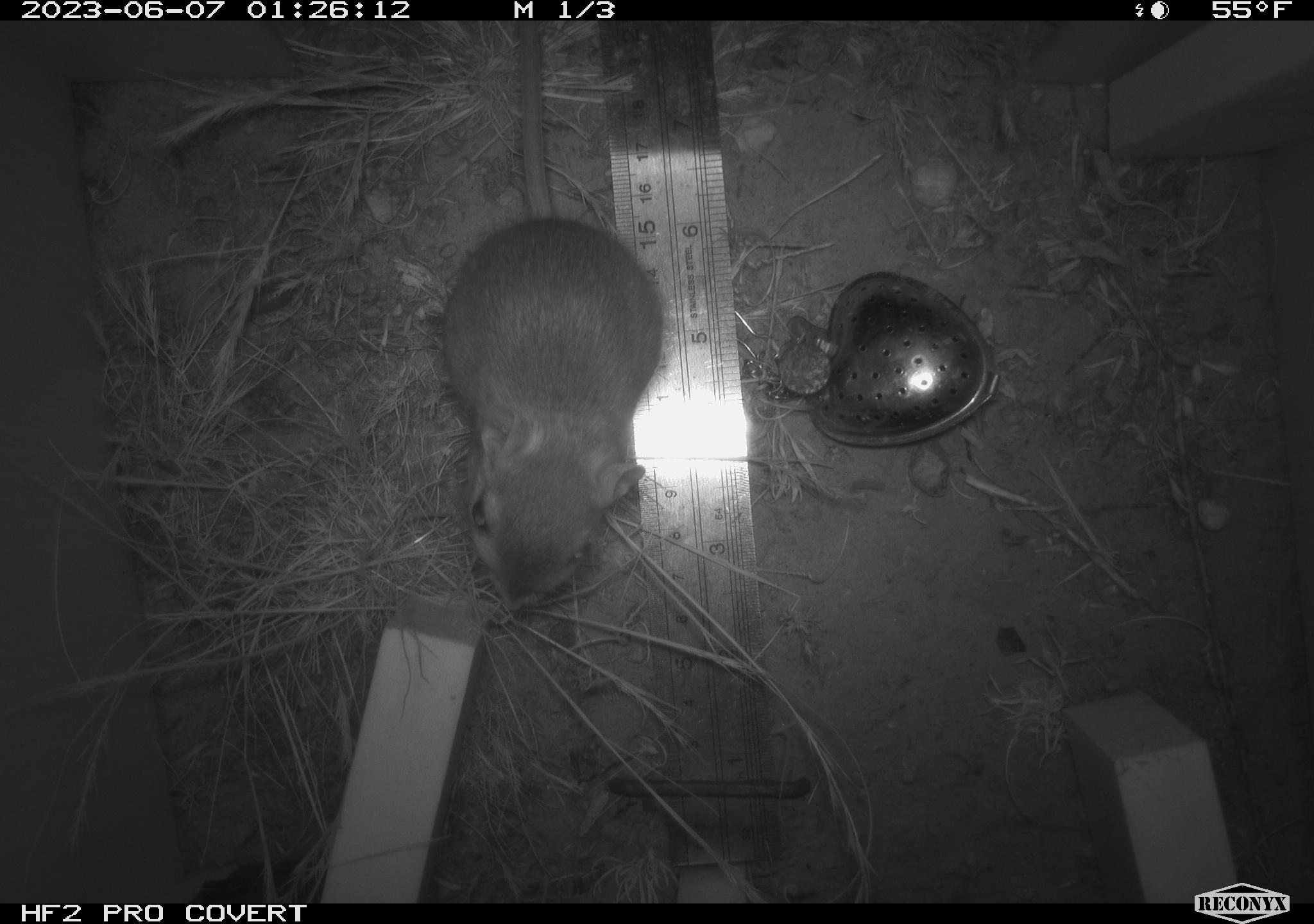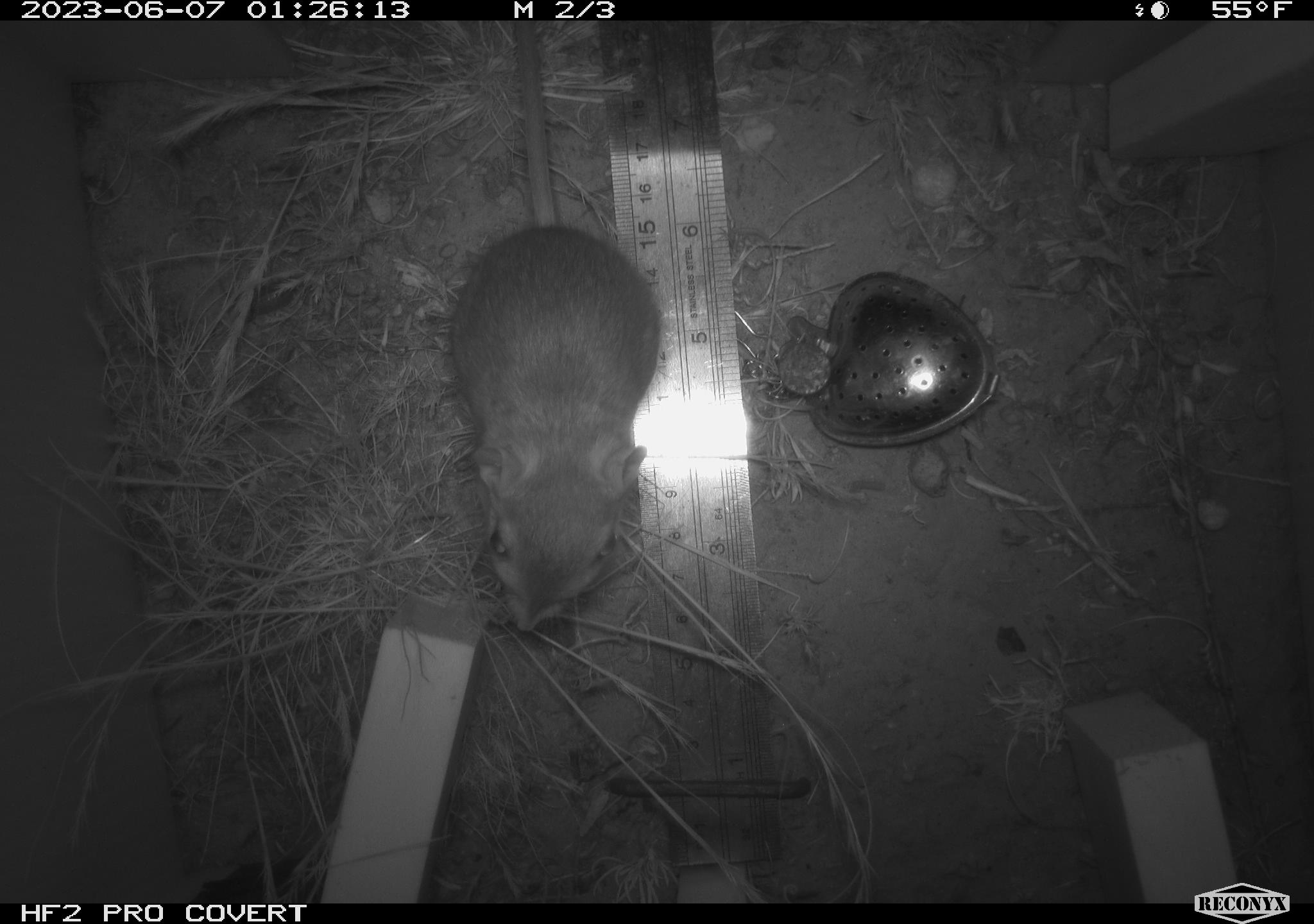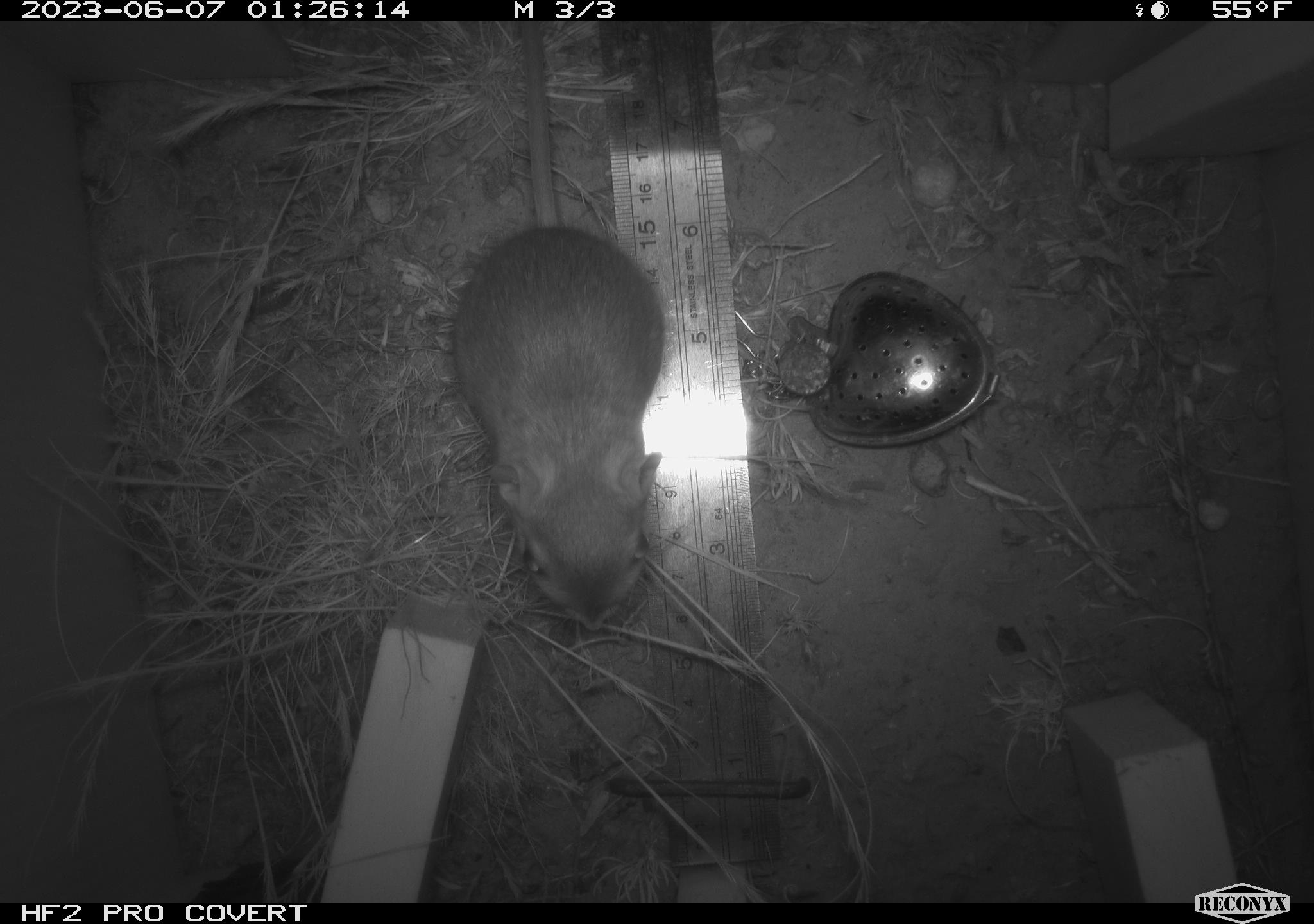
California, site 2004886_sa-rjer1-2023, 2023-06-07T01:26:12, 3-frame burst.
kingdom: Animalia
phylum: Chordata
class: Mammalia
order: Rodentia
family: Heteromyidae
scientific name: Heteromyidae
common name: kangaroo rats and pocket mice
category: heteromyidae family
Heteromyidae family (kangaroo rats and pocket mice) (Heteromyidae).